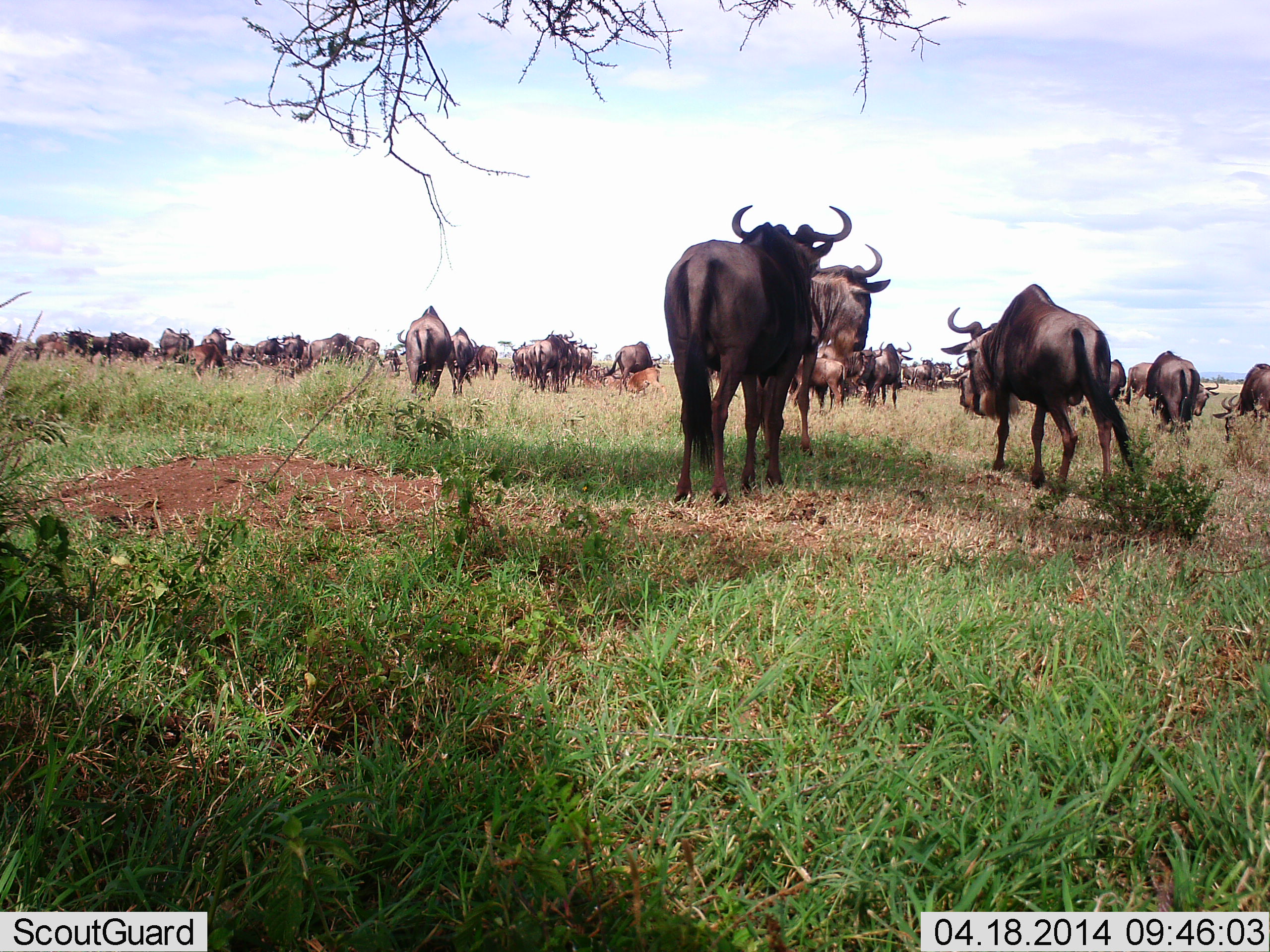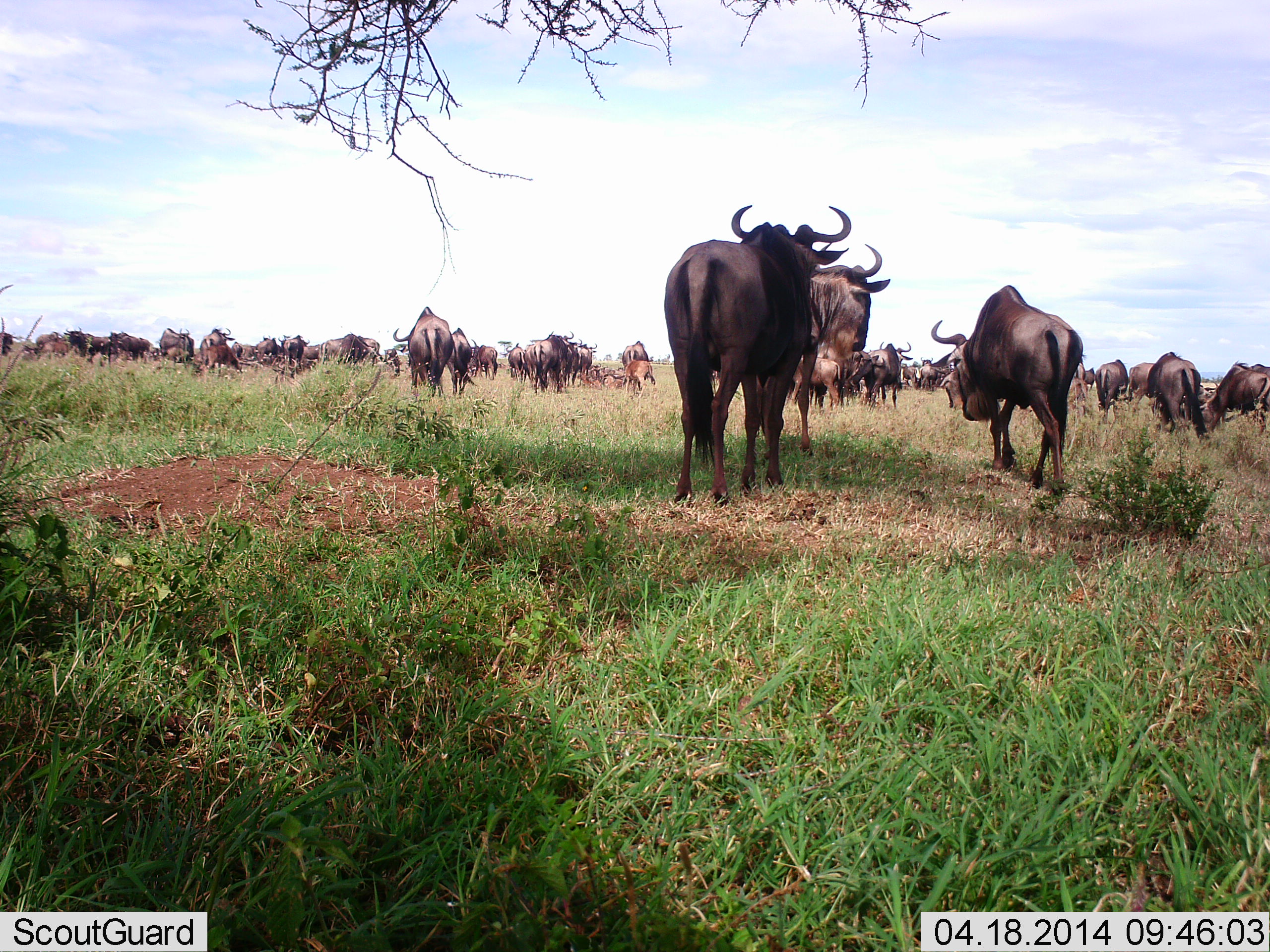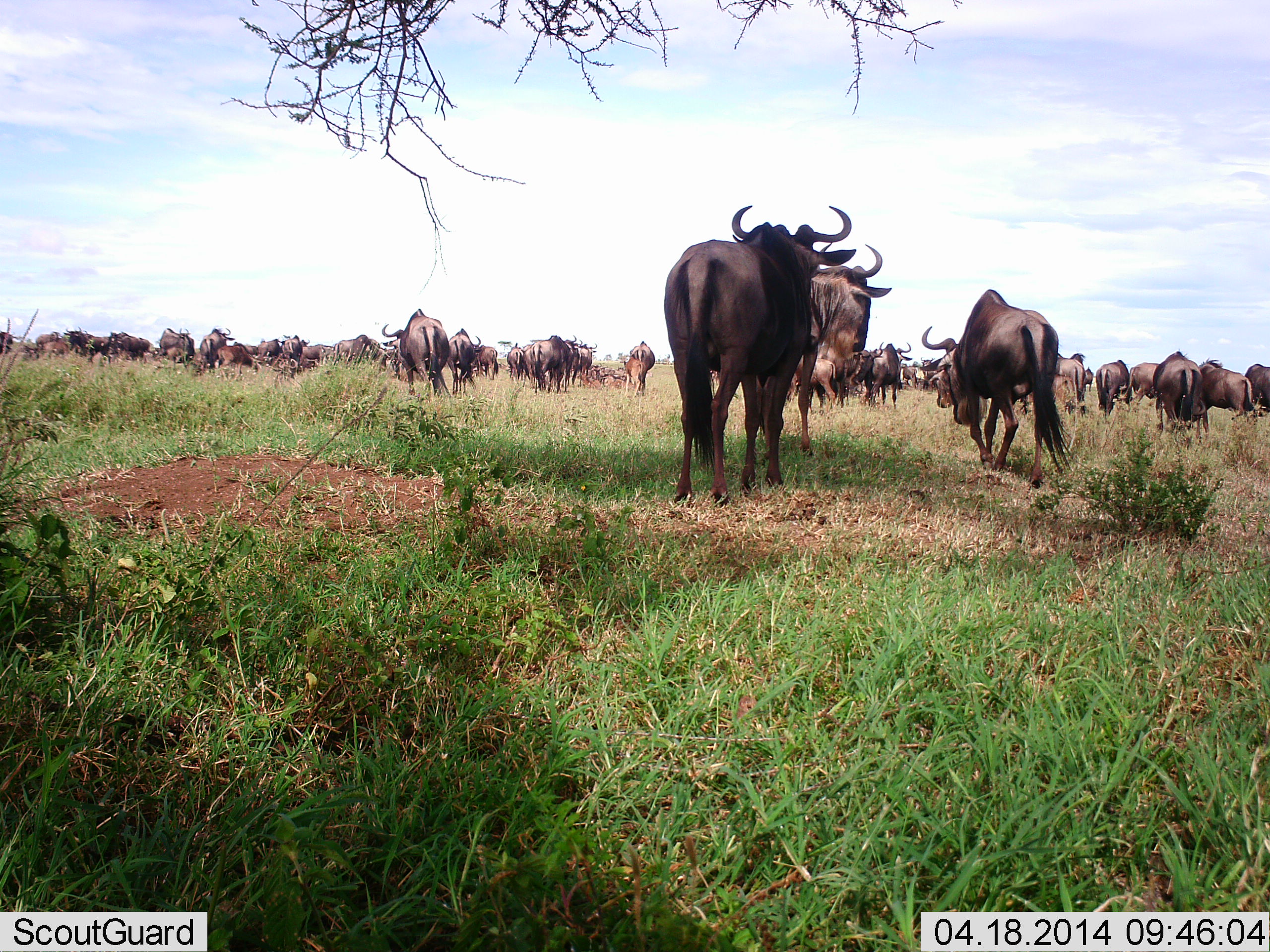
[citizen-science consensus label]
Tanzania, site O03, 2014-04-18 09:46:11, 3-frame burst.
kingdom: Animalia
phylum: Chordata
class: Mammalia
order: Artiodactyla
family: Bovidae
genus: Connochaetes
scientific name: Connochaetes taurinus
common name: blue wildebeest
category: wildebeest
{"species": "wildebeest (blue wildebeest) (Connochaetes taurinus)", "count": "11-50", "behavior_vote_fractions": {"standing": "80%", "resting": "10%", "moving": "80%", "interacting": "10%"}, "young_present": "10%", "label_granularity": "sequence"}